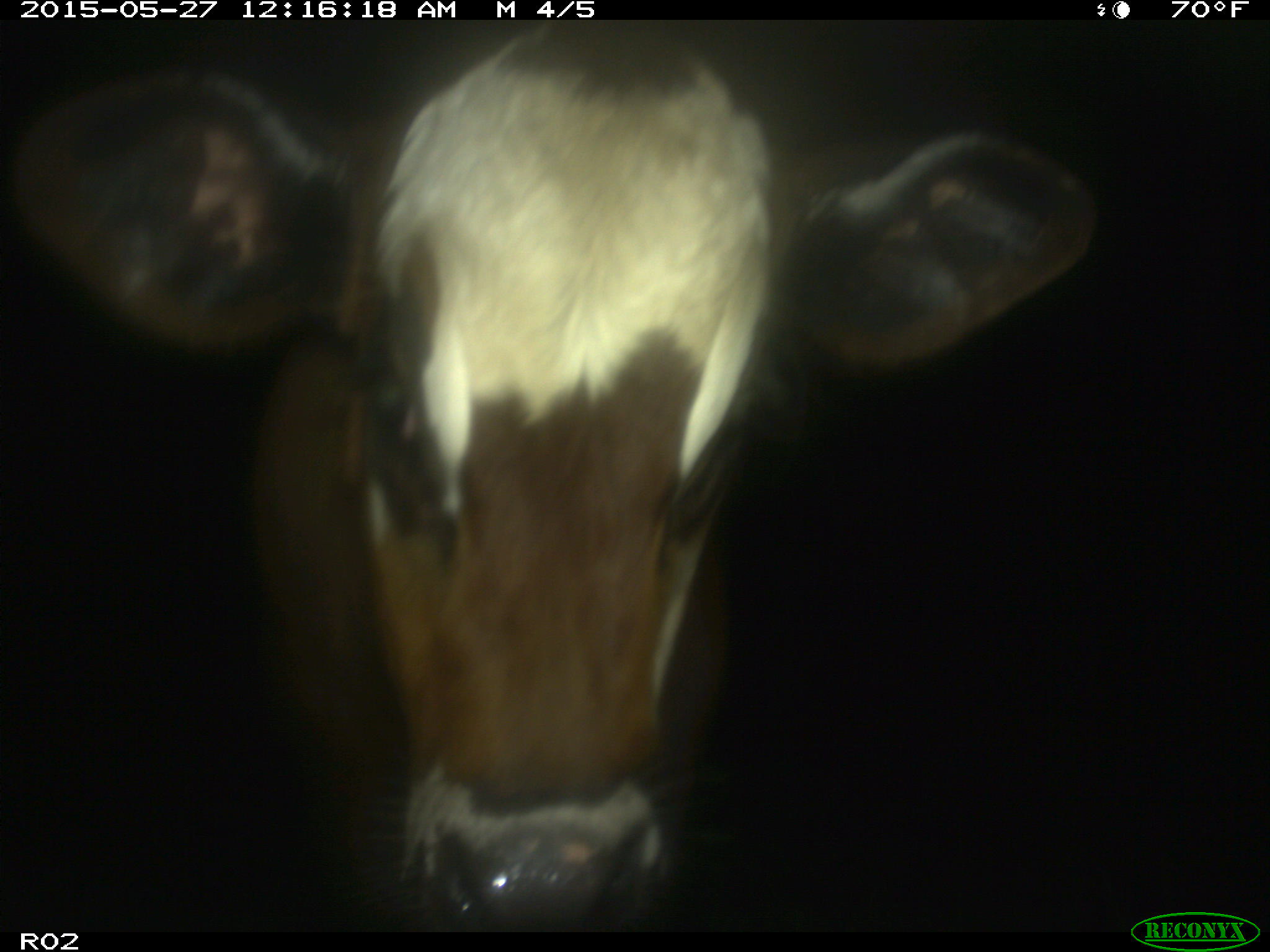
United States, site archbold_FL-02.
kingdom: Animalia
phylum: Chordata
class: Mammalia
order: Artiodactyla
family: Bovidae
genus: Bos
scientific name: Bos taurus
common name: domestic cow